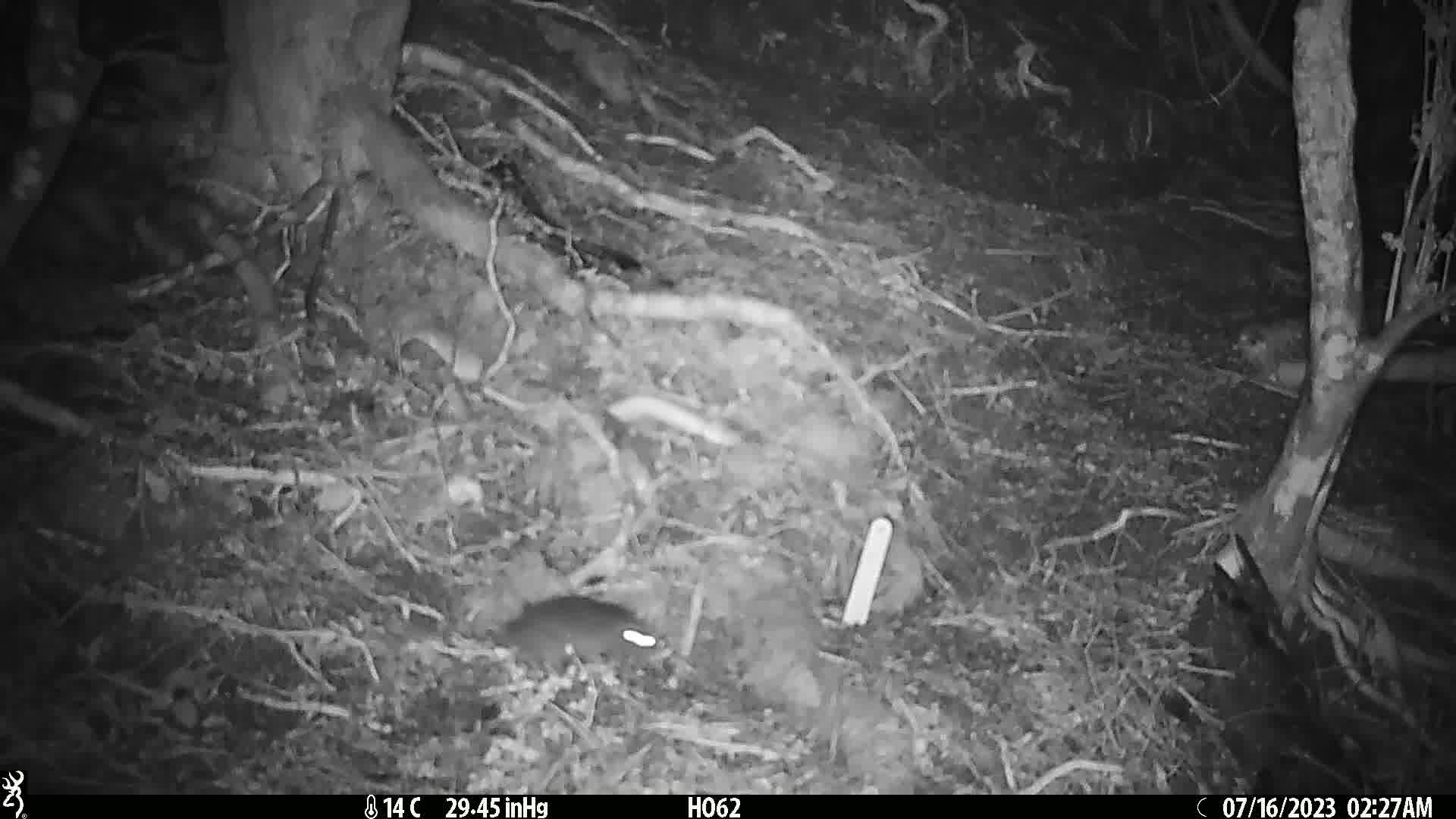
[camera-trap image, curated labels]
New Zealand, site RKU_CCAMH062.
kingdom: Animalia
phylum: Chordata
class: Mammalia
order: Rodentia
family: Muridae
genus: Rattus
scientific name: Rattus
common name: rat